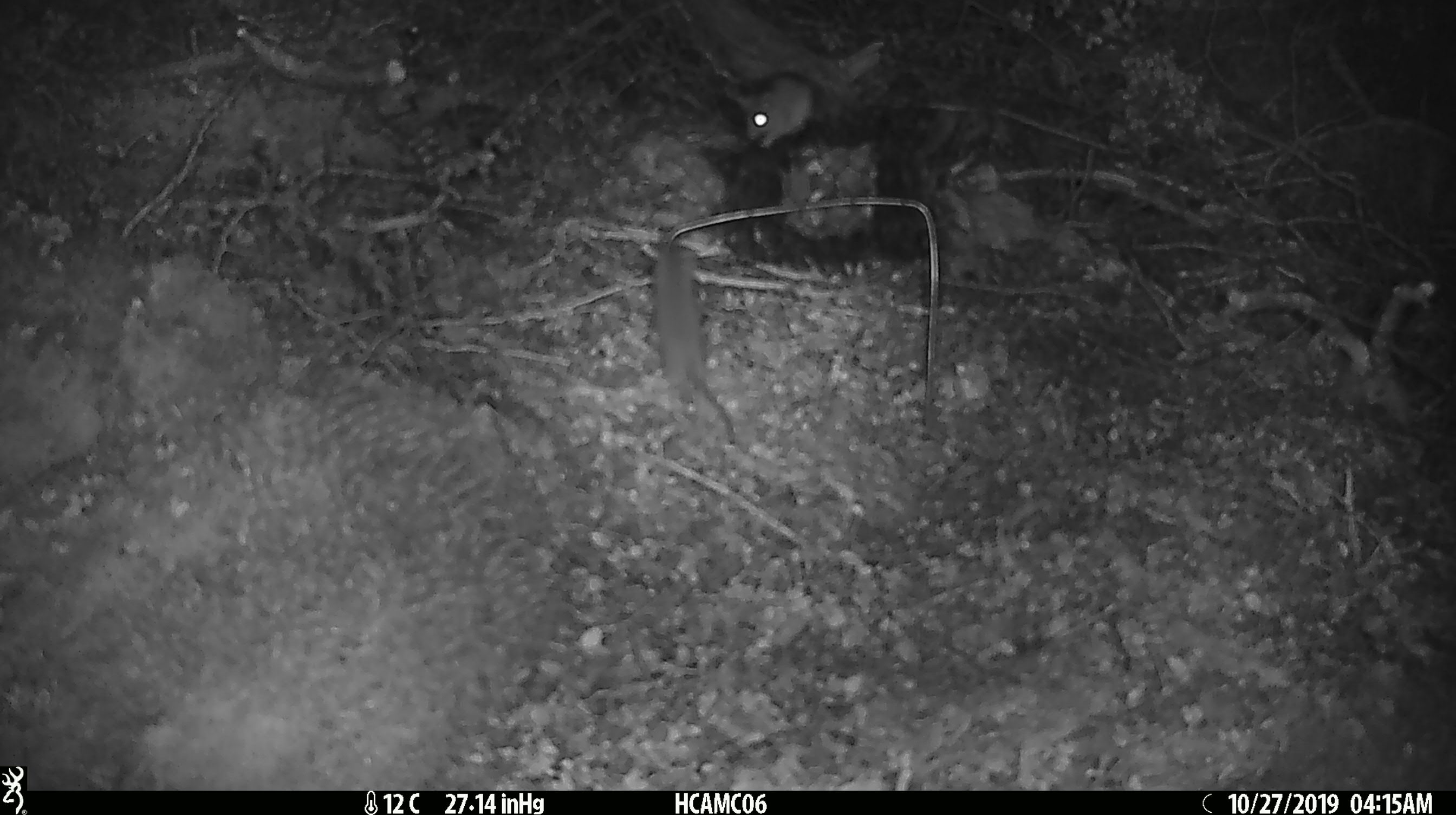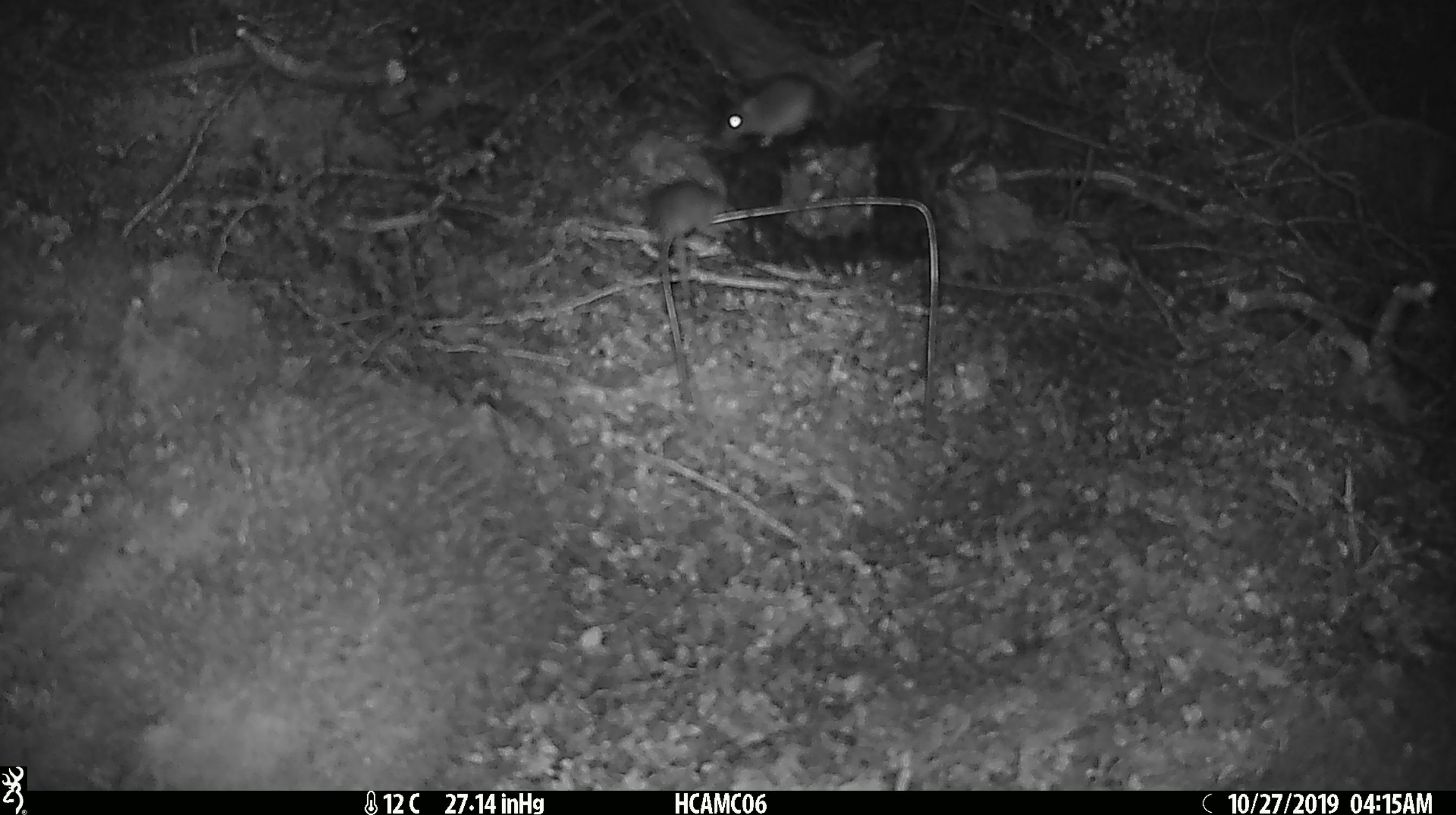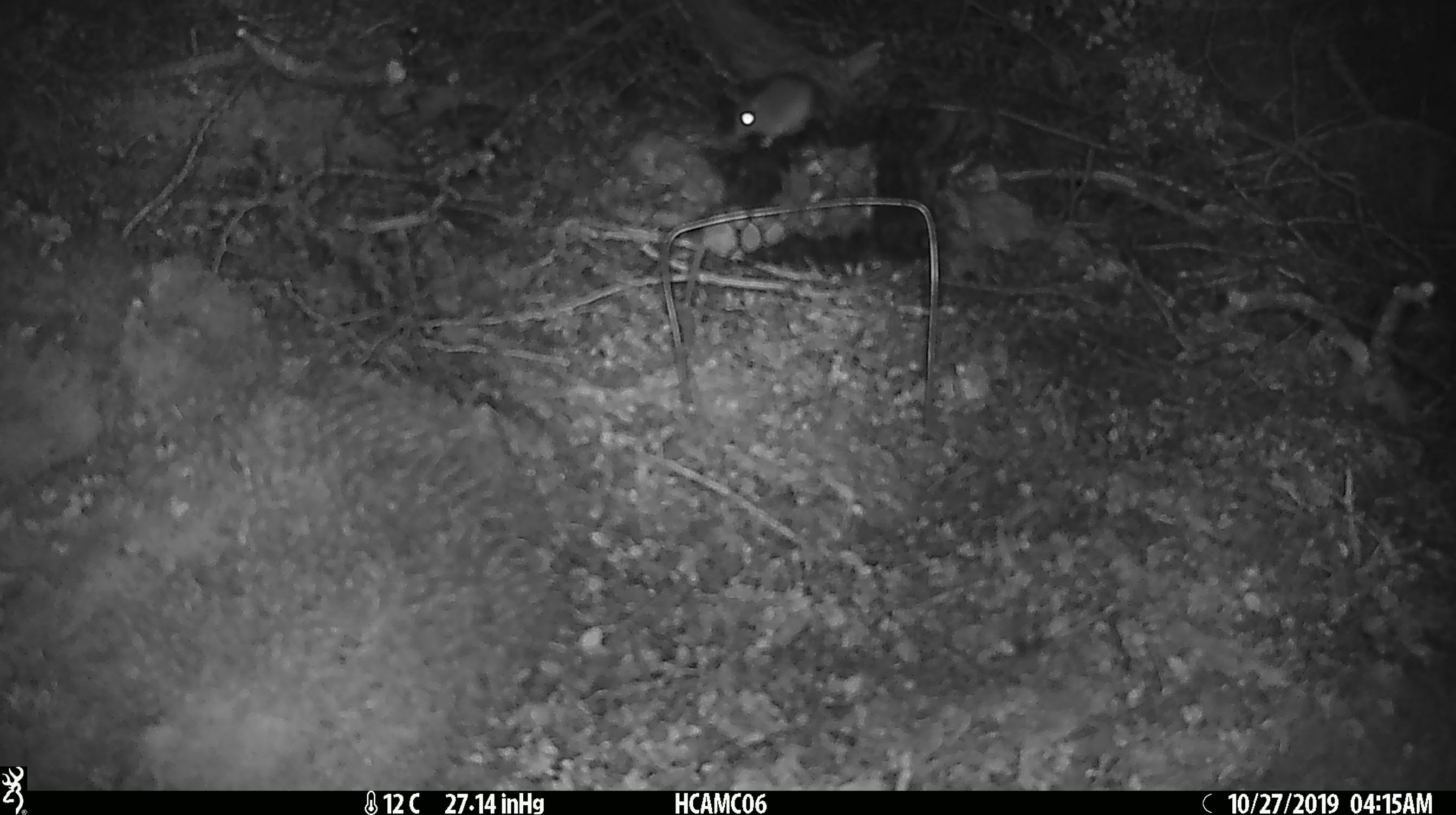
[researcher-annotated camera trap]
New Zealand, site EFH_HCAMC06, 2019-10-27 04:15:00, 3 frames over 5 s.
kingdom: Animalia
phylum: Chordata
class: Mammalia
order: Rodentia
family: Muridae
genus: Mus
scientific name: Mus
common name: mouse